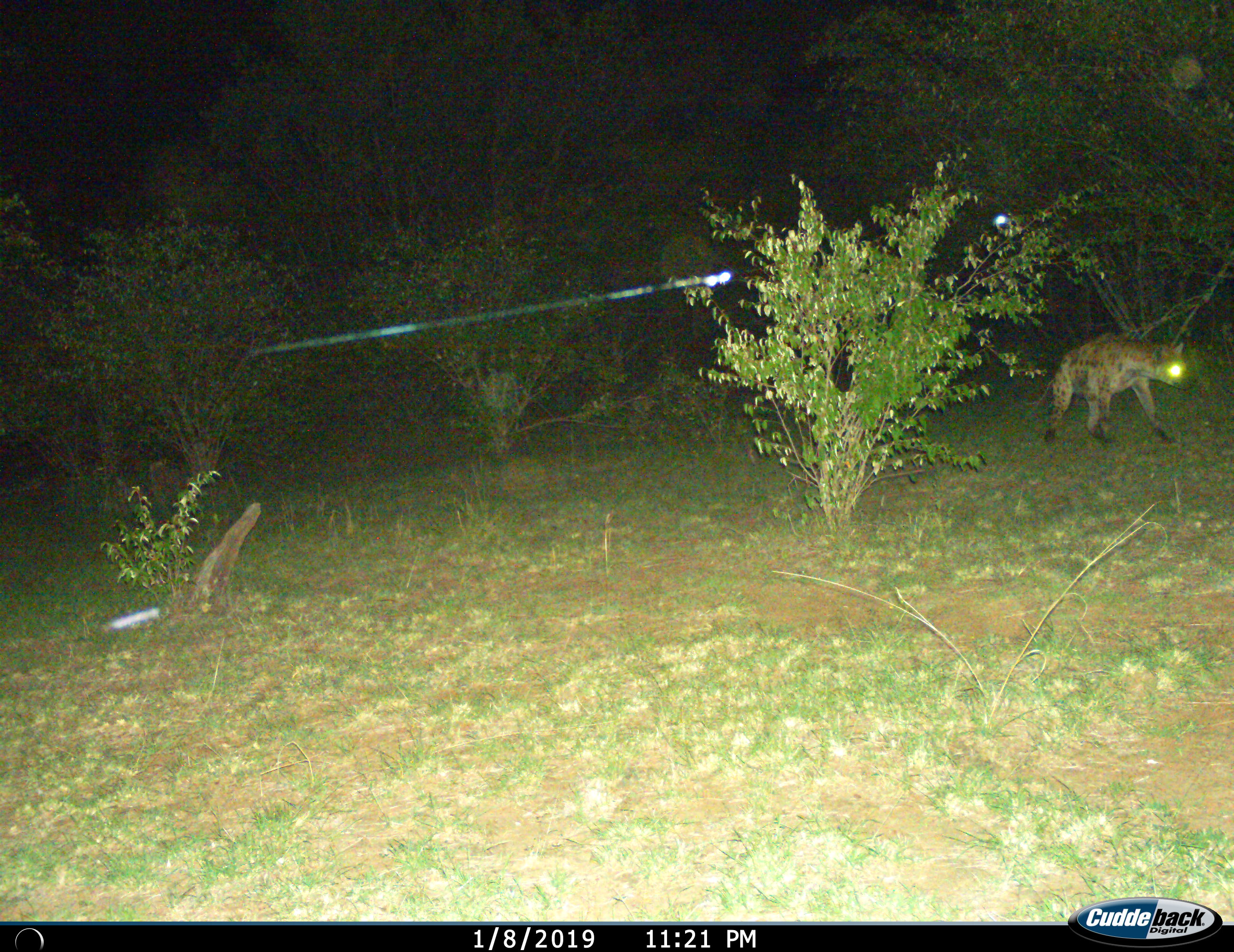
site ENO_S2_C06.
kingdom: Animalia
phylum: Chordata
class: Mammalia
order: Carnivora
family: Hyaenidae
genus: Crocuta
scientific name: Crocuta crocuta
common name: spotted hyena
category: hyenaspotted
Hyenaspotted (spotted hyena) (Crocuta crocuta), count 1. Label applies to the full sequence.